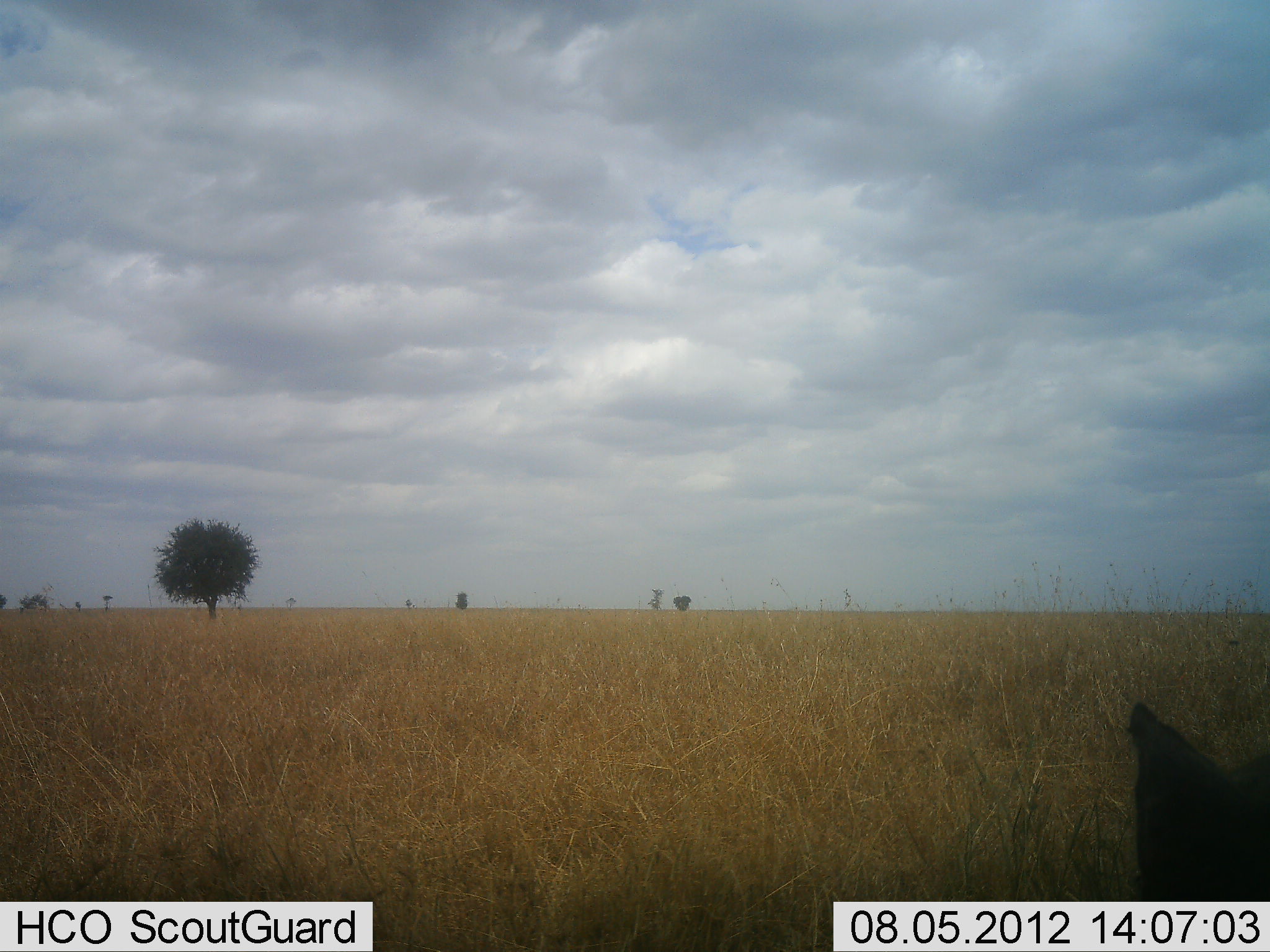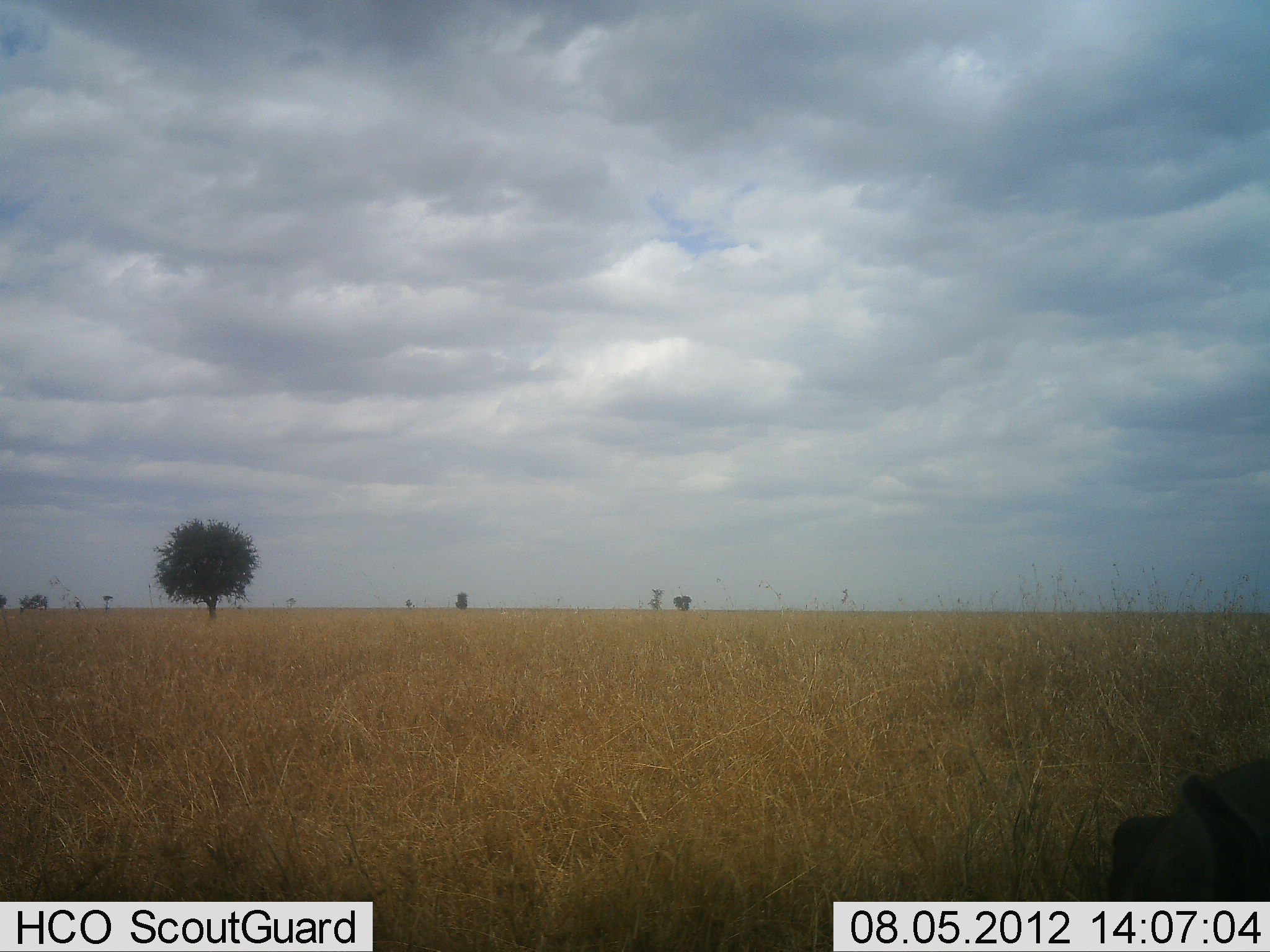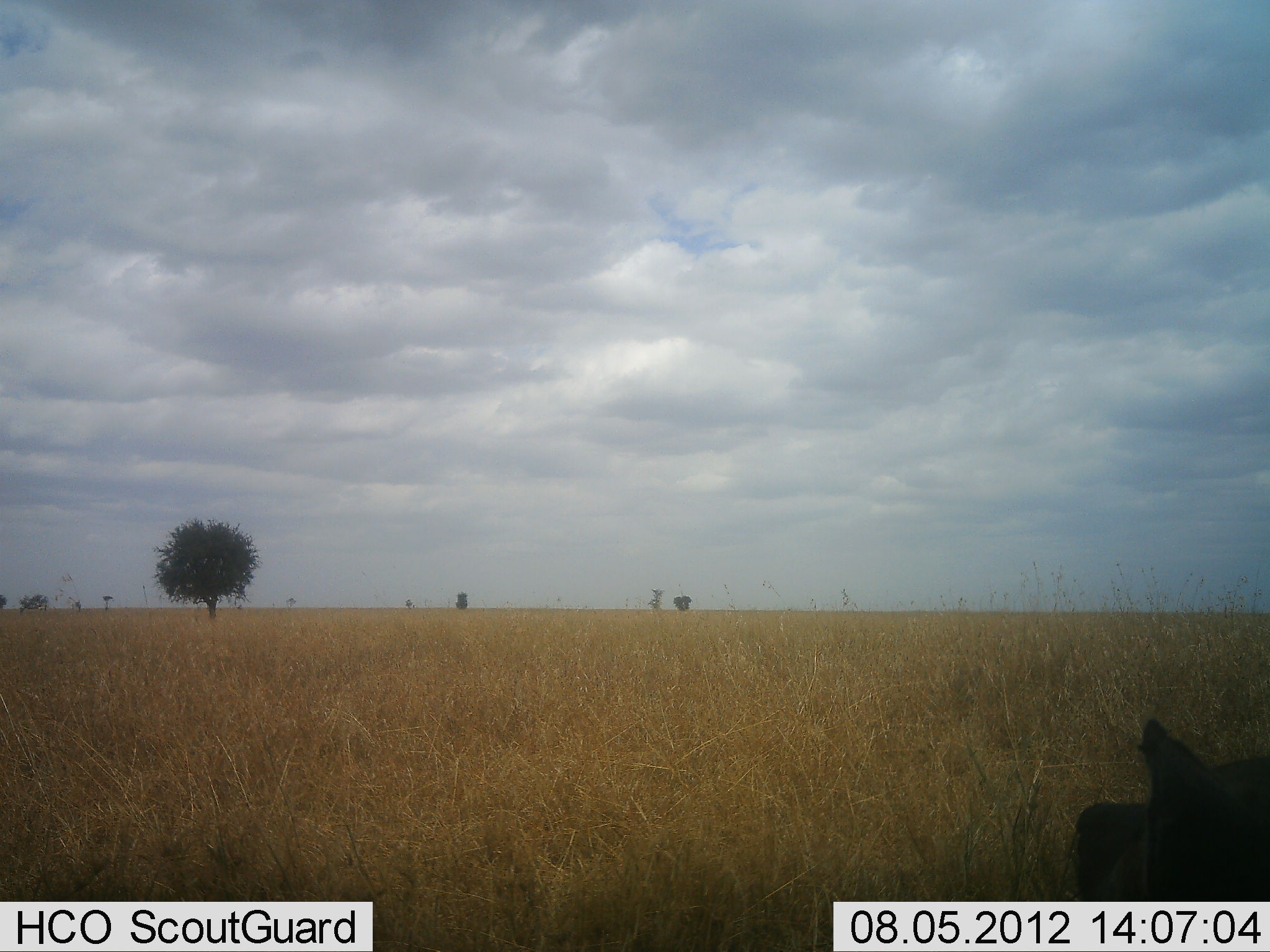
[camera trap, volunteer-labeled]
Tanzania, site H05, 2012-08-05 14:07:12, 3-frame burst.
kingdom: Animalia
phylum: Chordata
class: Mammalia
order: Artiodactyla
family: Suidae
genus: Phacochoerus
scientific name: Phacochoerus africanus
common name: warthog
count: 1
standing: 50%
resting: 12%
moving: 12%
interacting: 0%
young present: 0%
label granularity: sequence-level